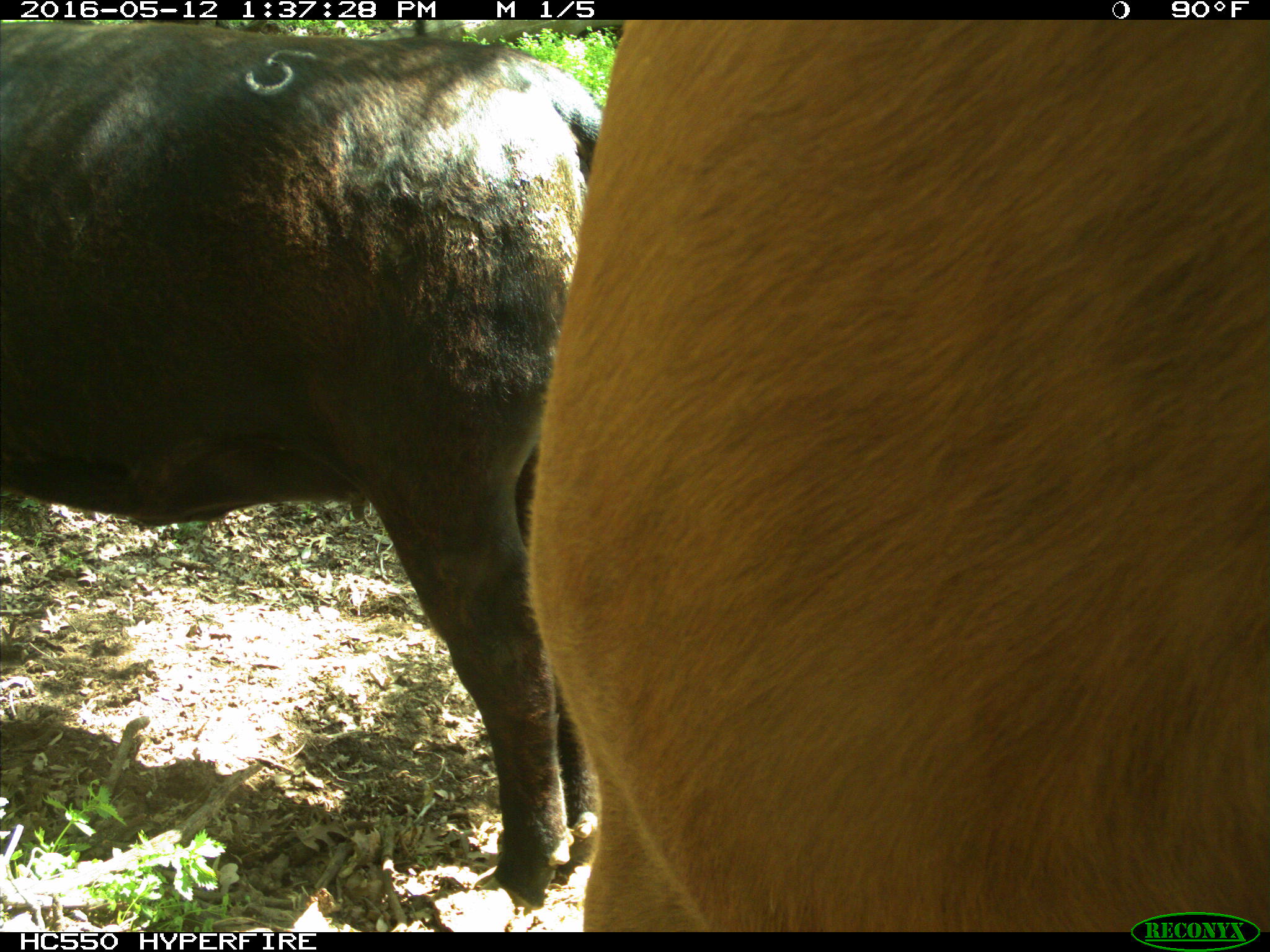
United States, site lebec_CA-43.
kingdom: Animalia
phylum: Chordata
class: Mammalia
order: Artiodactyla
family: Bovidae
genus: Bos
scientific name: Bos taurus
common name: domestic cow